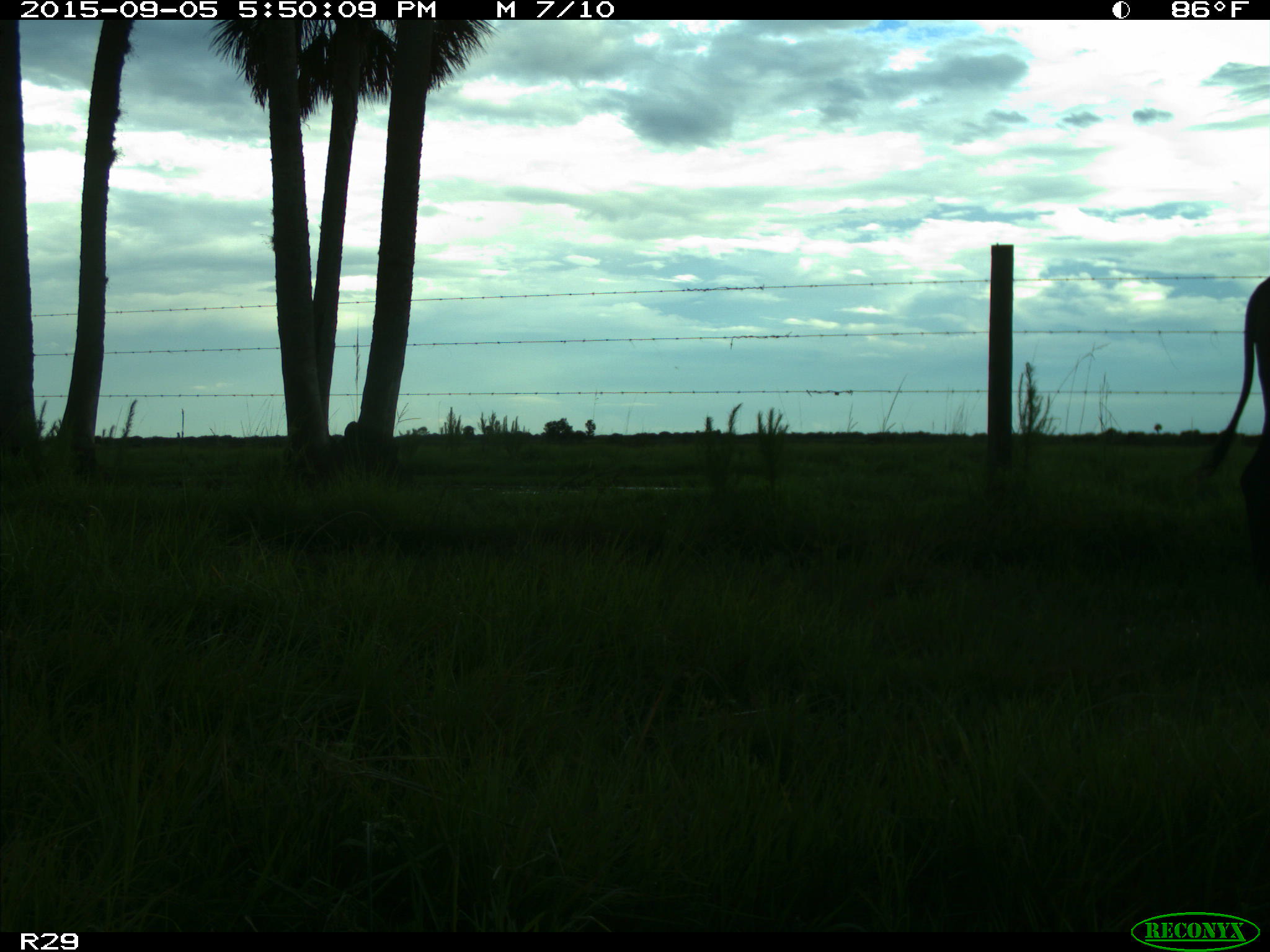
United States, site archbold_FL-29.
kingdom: Animalia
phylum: Chordata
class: Mammalia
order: Artiodactyla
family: Bovidae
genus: Bos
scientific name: Bos taurus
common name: domestic cow